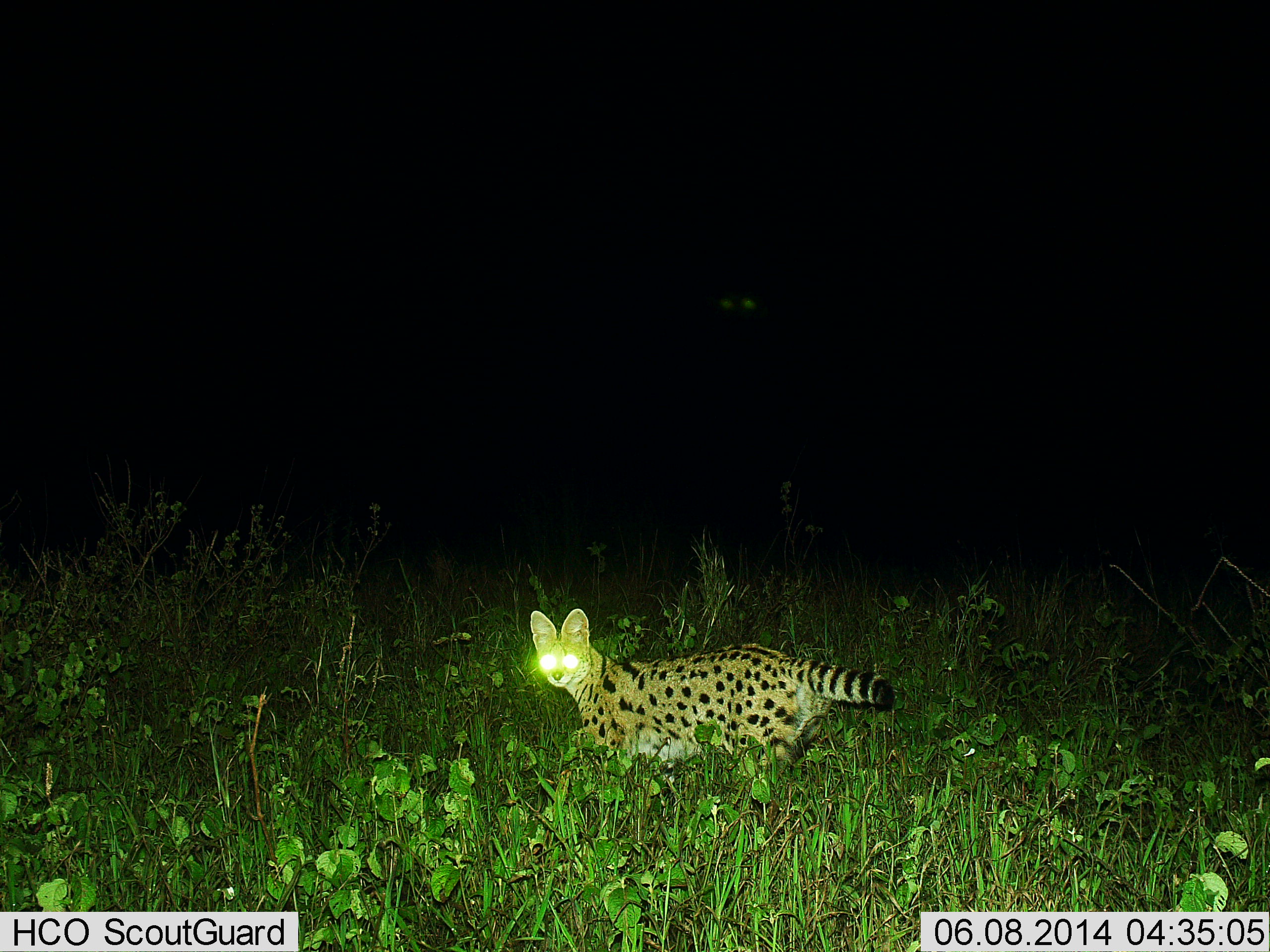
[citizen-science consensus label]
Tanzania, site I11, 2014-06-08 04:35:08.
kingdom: Animalia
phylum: Chordata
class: Mammalia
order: Carnivora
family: Felidae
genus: Leptailurus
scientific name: Leptailurus serval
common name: serval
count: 1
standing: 50%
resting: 0%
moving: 60%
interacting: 0%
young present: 0%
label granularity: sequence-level